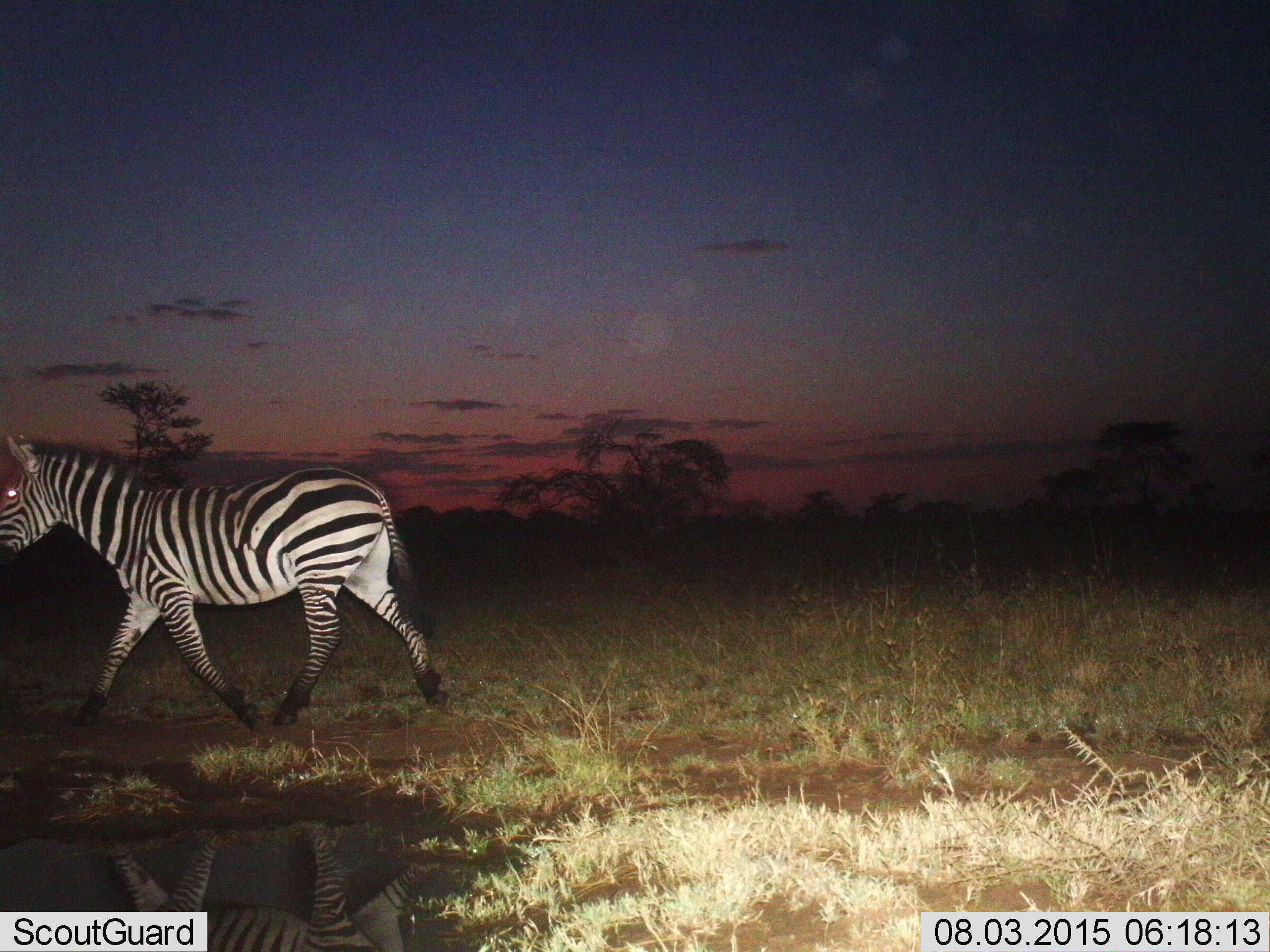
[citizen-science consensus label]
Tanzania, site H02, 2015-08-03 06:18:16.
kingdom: Animalia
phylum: Chordata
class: Mammalia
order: Perissodactyla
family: Equidae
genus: Equus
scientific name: Equus quagga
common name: plains zebra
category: zebra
Zebra (plains zebra) (Equus quagga), count 1. Behavior (volunteer vote fractions): standing 30%, resting 10%, moving 80%, interacting 0%. Young present (vote fraction): 0%. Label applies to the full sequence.